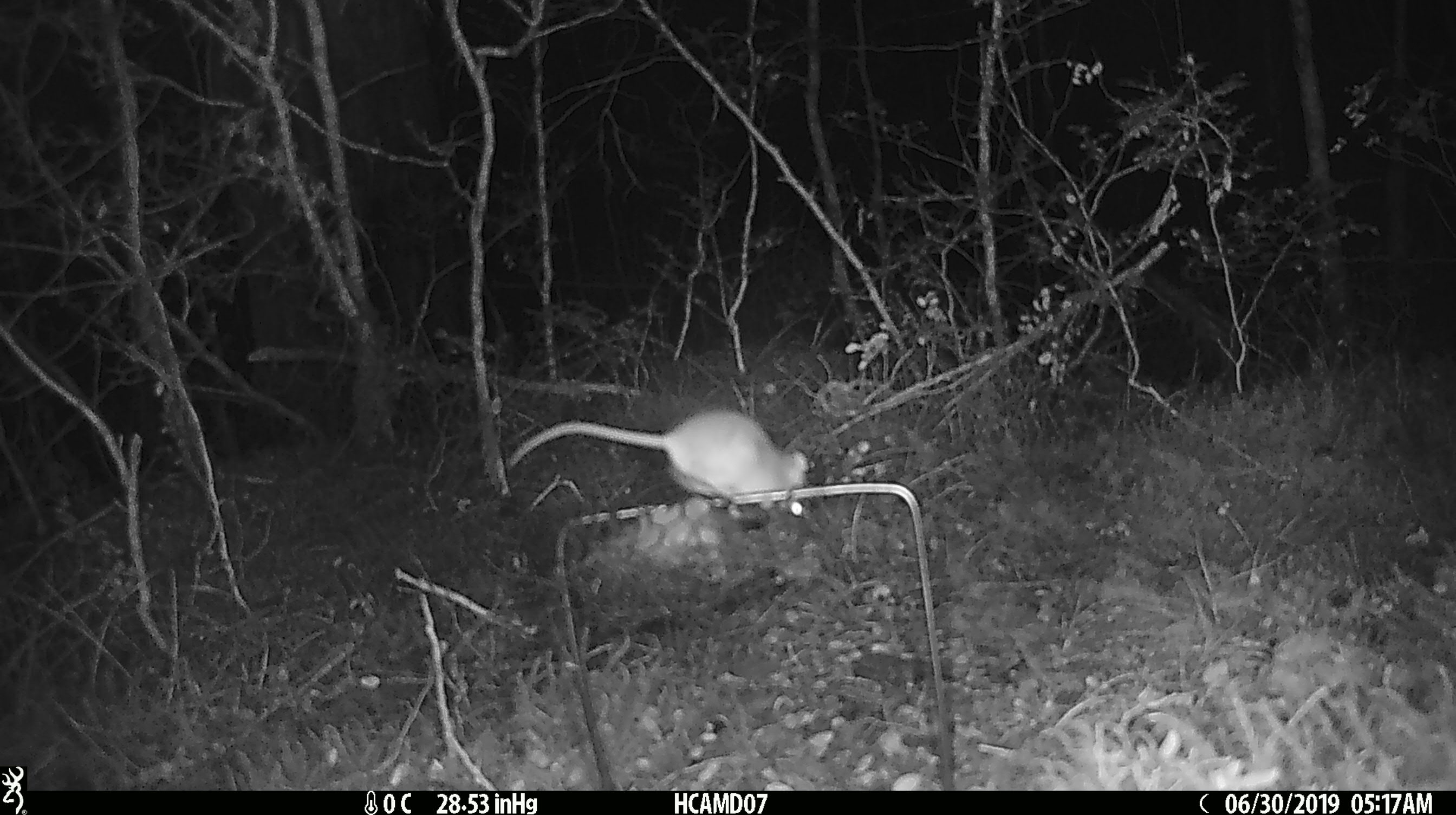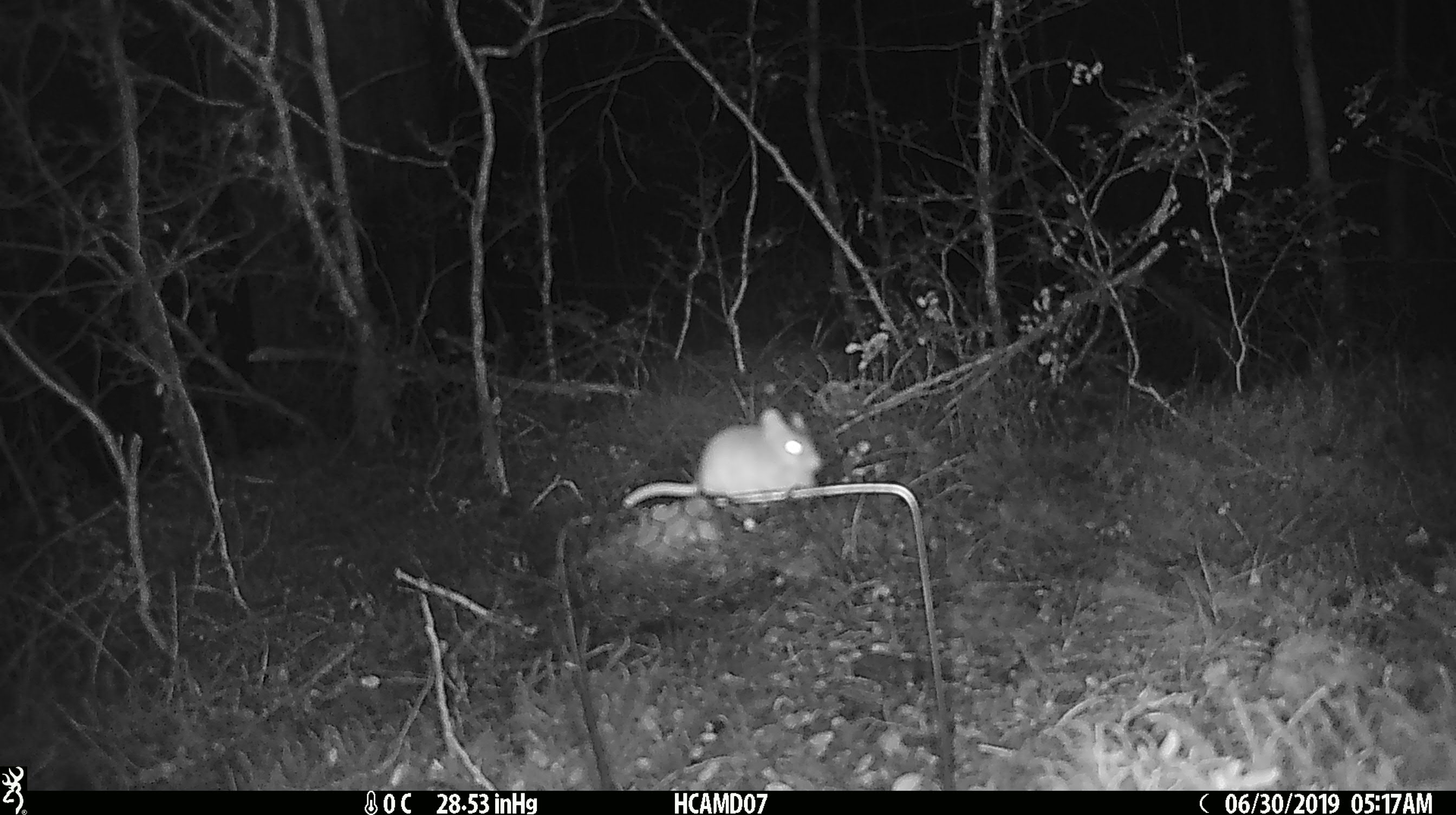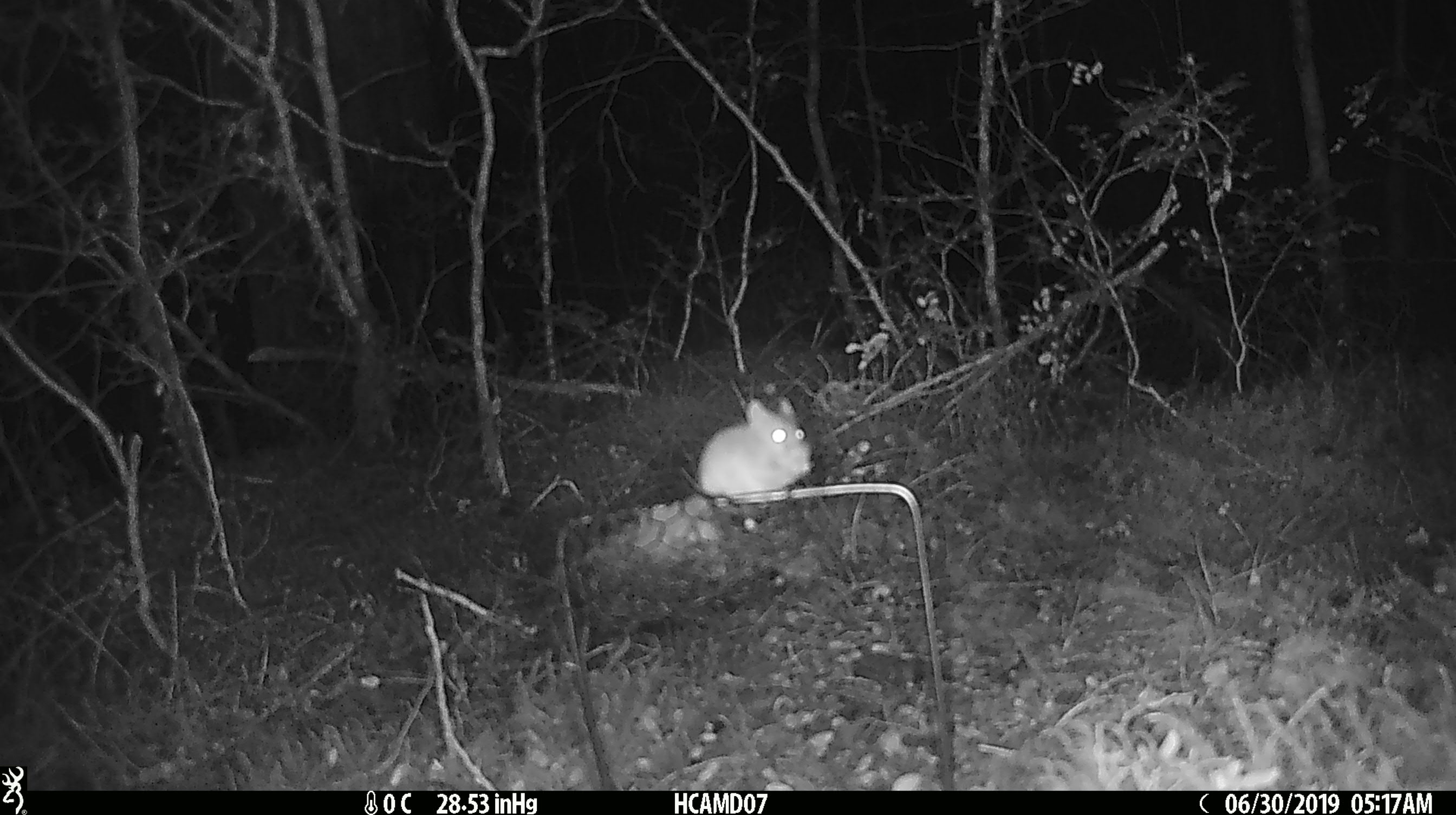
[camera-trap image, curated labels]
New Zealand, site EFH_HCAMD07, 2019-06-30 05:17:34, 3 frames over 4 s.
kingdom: Animalia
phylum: Chordata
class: Mammalia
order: Rodentia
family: Muridae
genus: Mus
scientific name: Mus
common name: mouse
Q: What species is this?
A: Mouse (Mus).